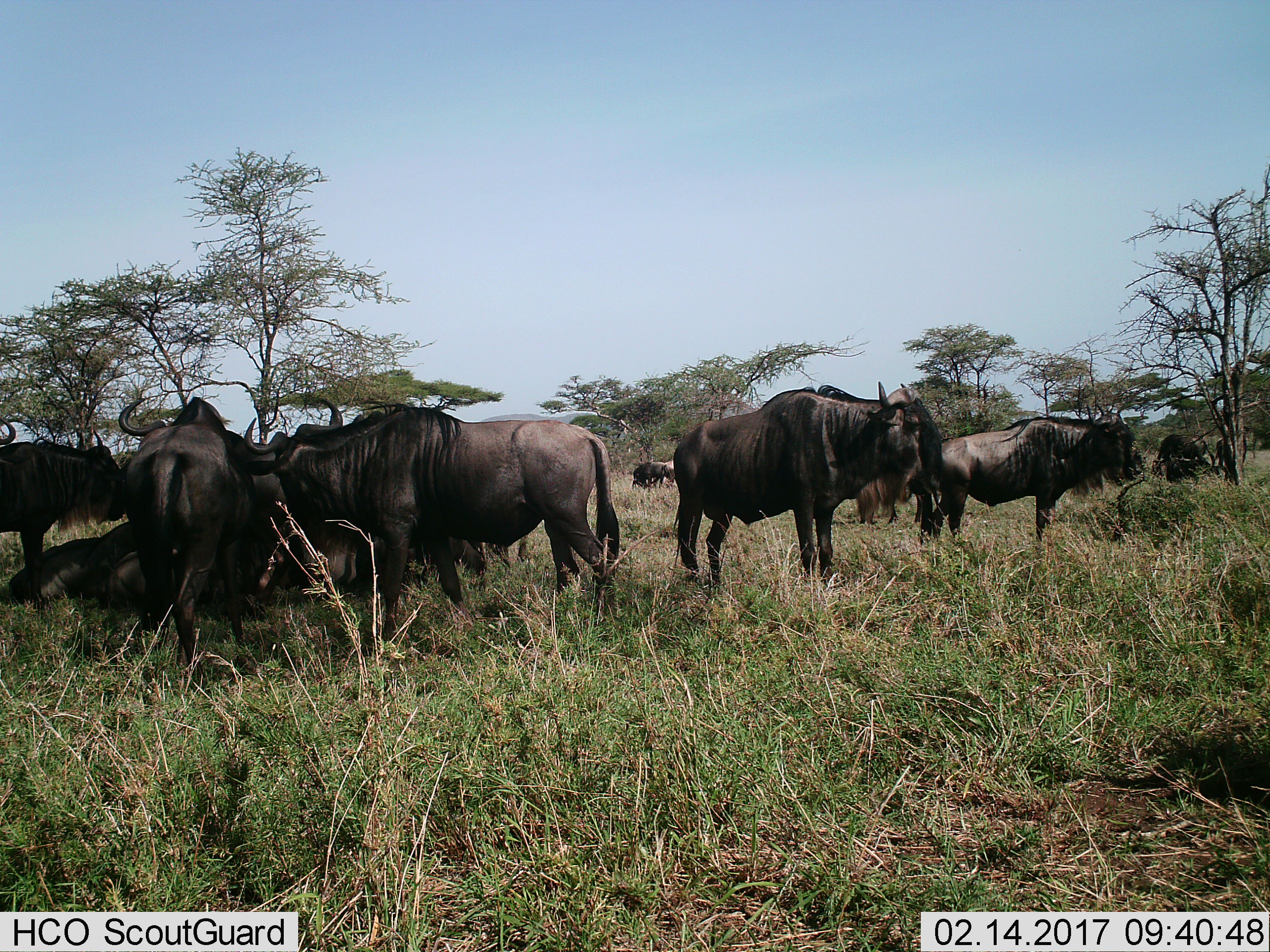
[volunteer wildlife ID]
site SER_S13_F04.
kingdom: Animalia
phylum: Chordata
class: Mammalia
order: Artiodactyla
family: Bovidae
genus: Connochaetes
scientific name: Connochaetes taurinus taurinus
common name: blue wildebeest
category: wildebeestblue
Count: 11-50.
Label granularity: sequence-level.